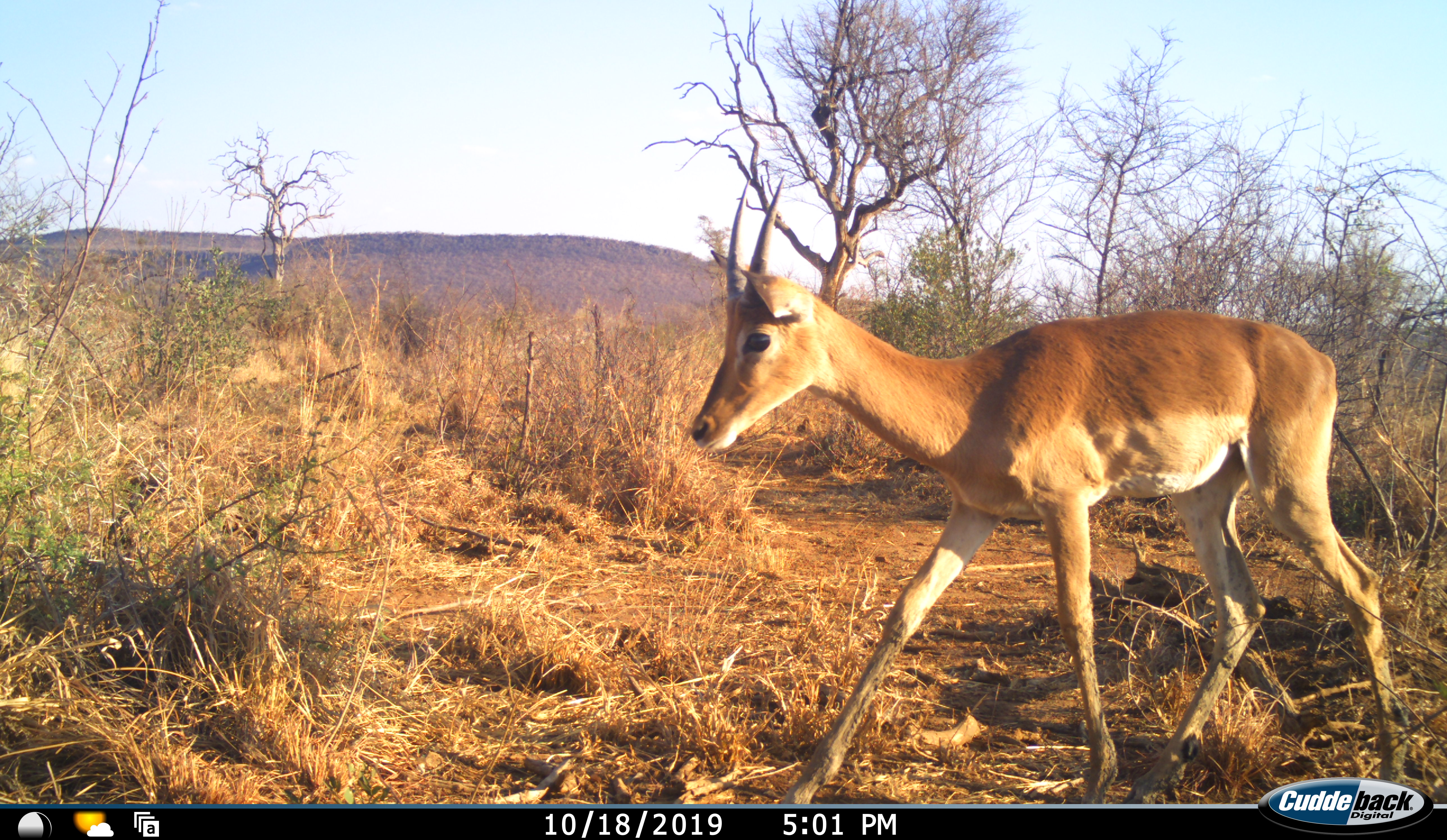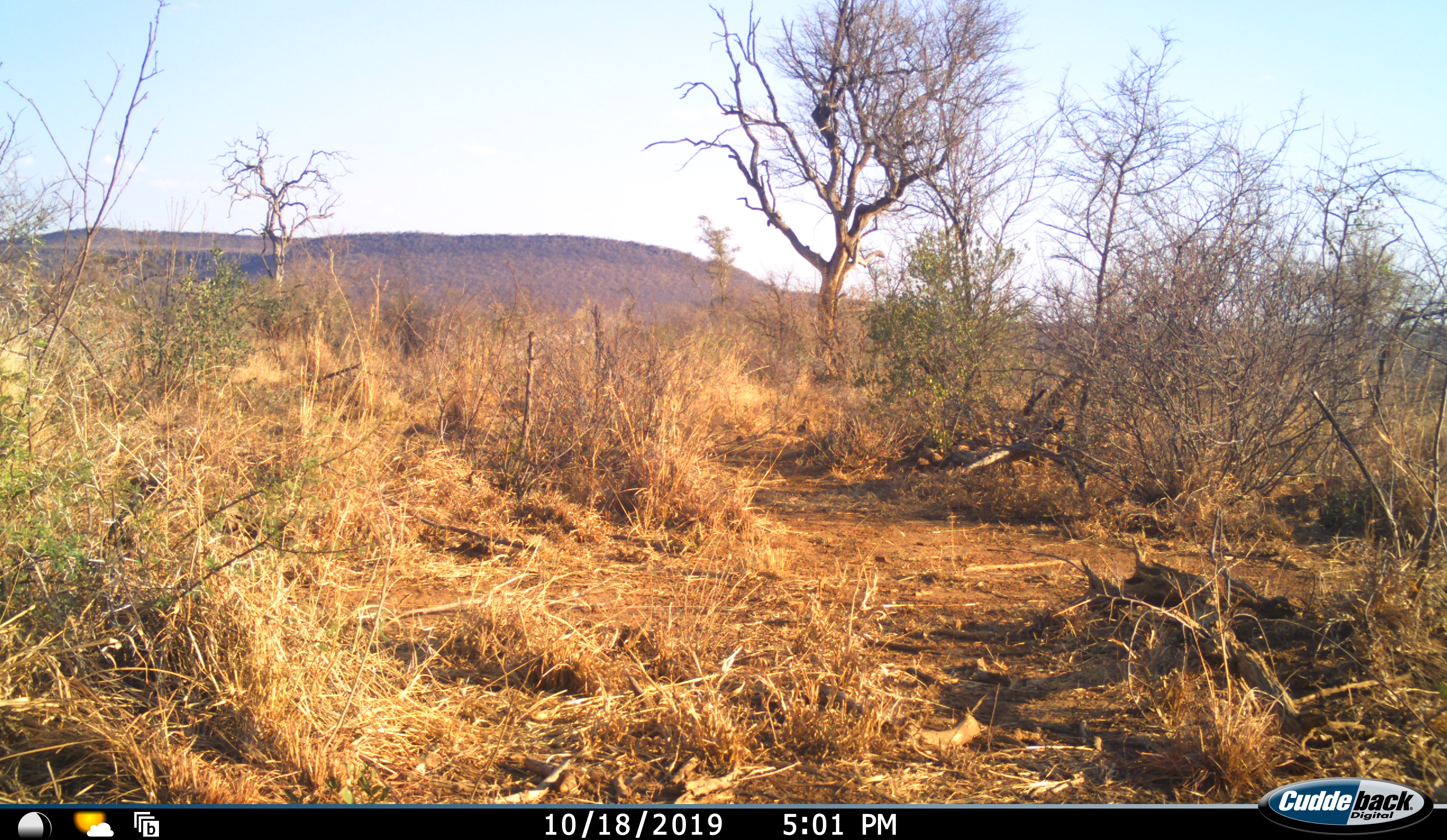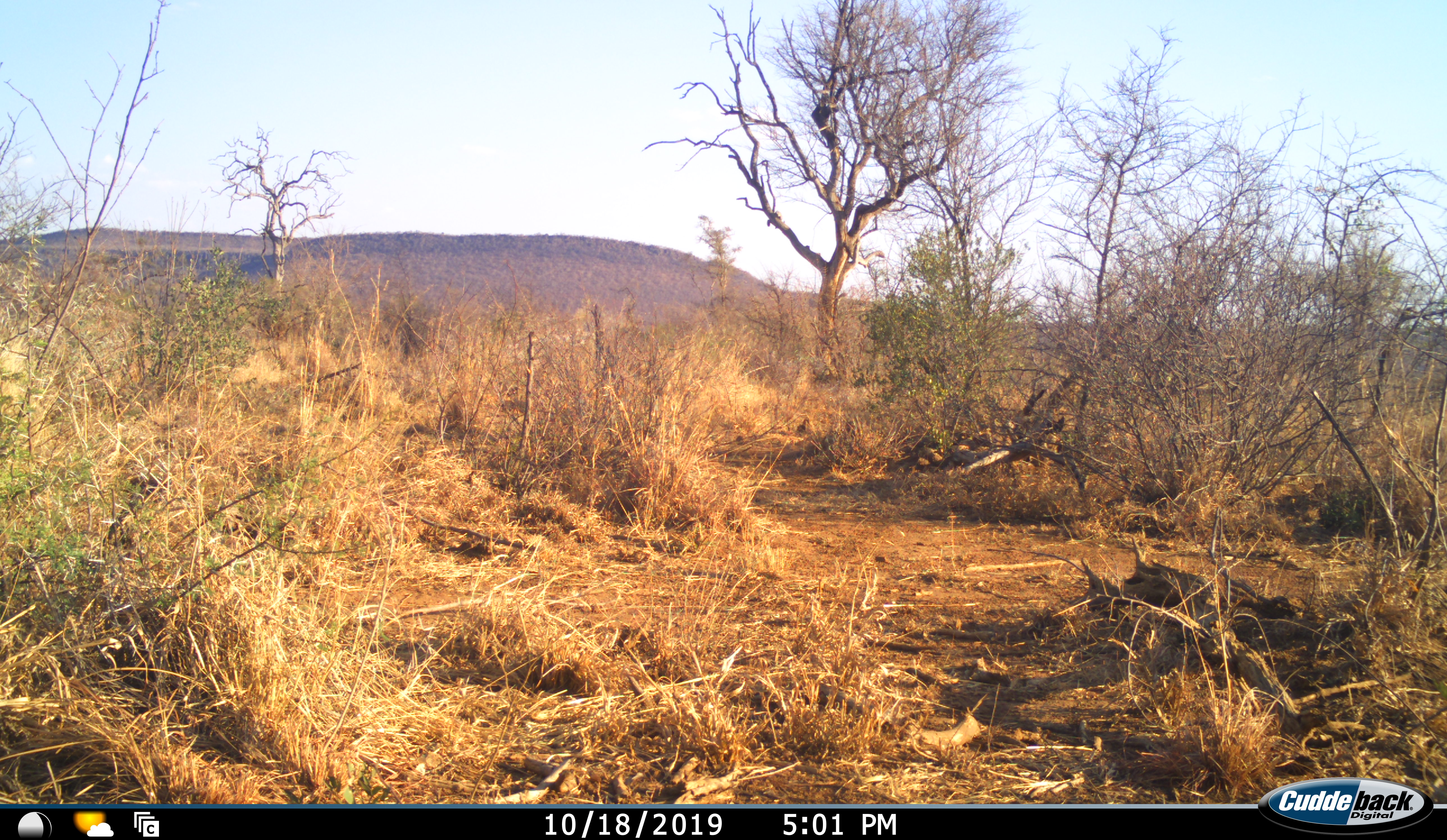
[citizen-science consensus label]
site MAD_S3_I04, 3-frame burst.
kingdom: Animalia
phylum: Chordata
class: Mammalia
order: Artiodactyla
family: Bovidae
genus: Aepyceros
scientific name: Aepyceros melampus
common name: impala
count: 1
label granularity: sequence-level